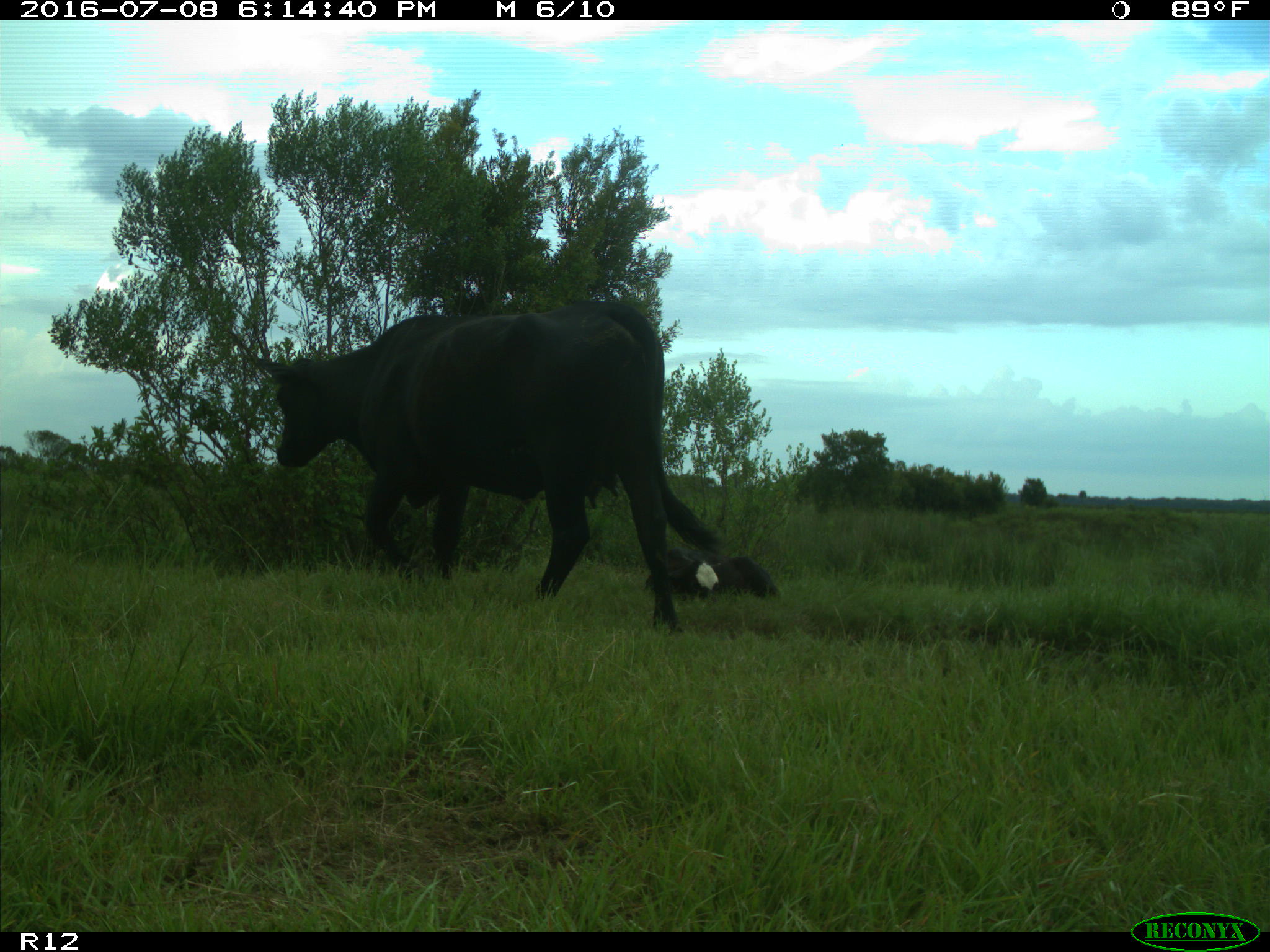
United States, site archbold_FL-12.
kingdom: Animalia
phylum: Chordata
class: Mammalia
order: Artiodactyla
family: Bovidae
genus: Bos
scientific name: Bos taurus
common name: domestic cow